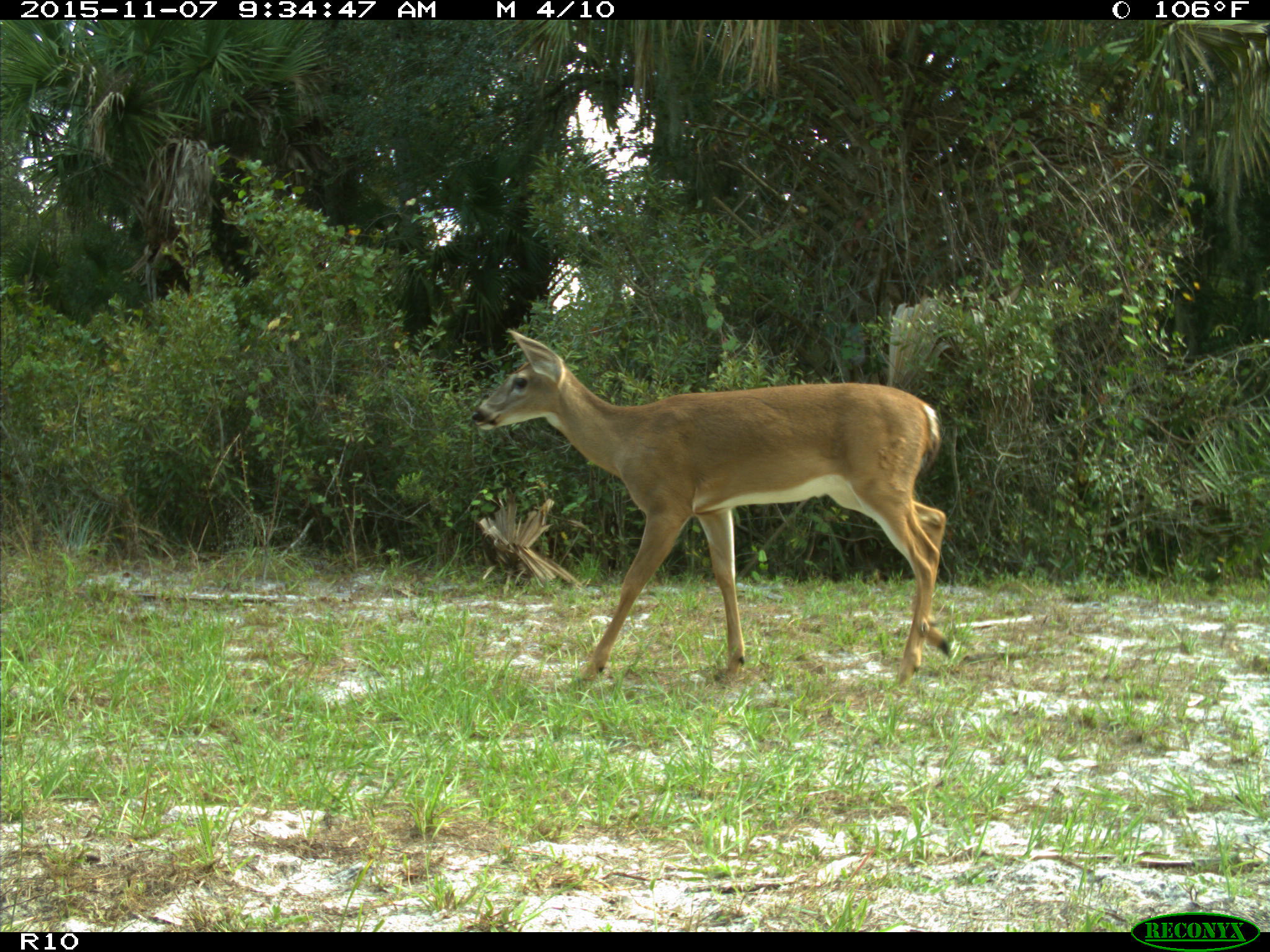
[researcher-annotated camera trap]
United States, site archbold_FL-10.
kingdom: Animalia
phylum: Chordata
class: Mammalia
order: Artiodactyla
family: Cervidae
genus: Odocoileus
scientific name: Odocoileus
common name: deer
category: unidentified deer